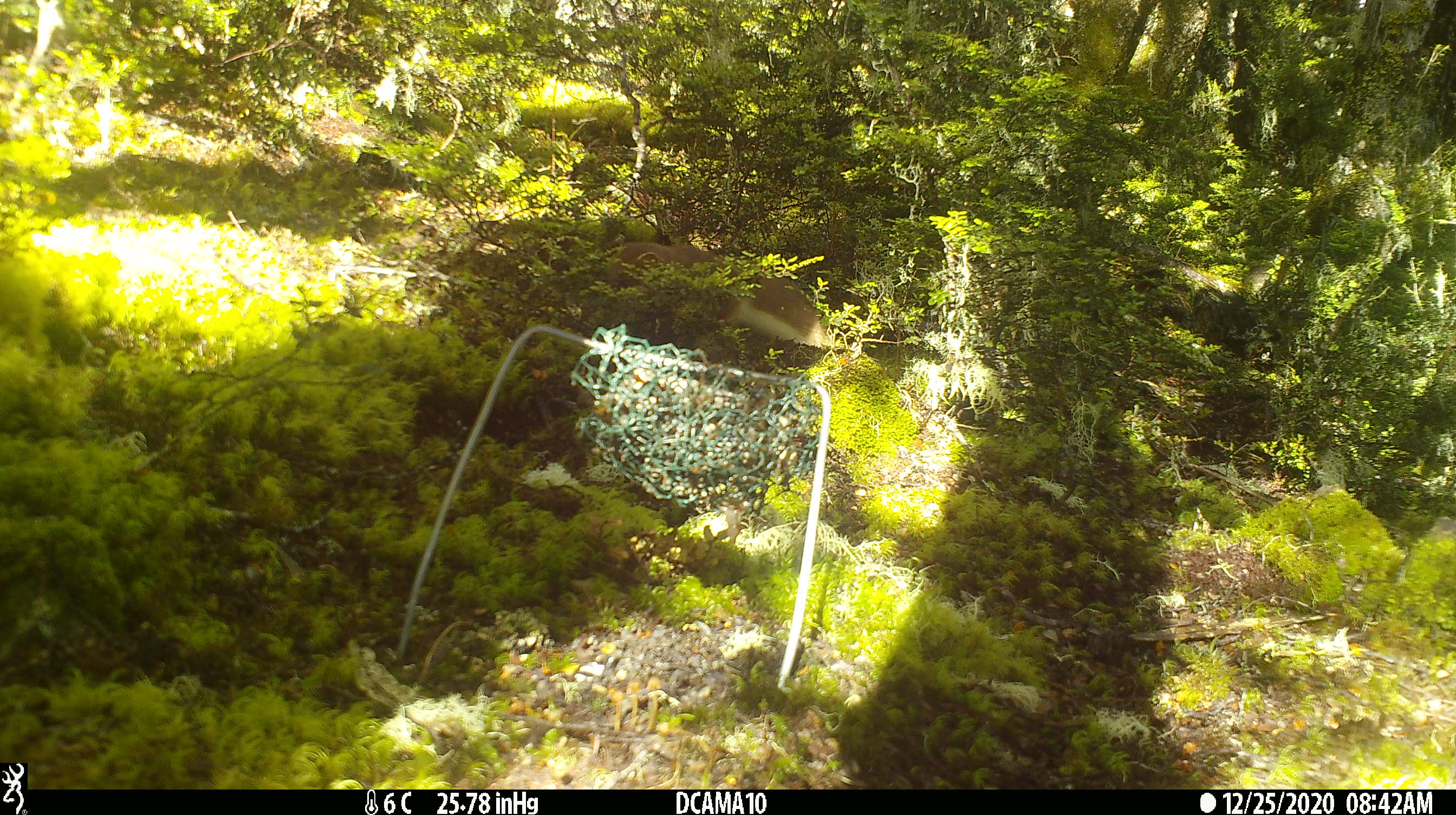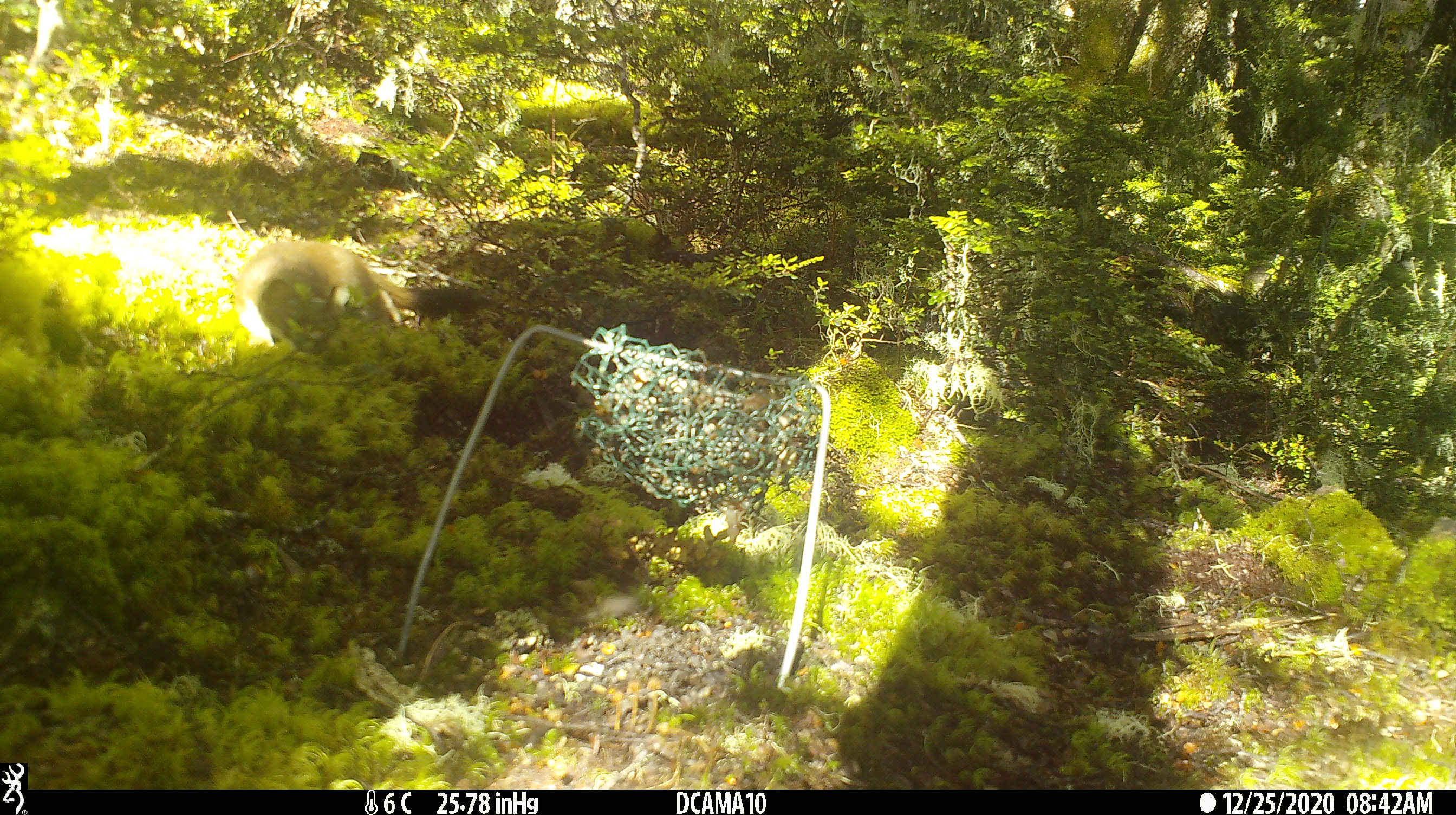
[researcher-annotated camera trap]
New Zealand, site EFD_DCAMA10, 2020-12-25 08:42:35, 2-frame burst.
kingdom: Animalia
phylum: Chordata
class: Mammalia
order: Carnivora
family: Mustelidae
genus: Mustela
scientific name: Mustela erminea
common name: stoat